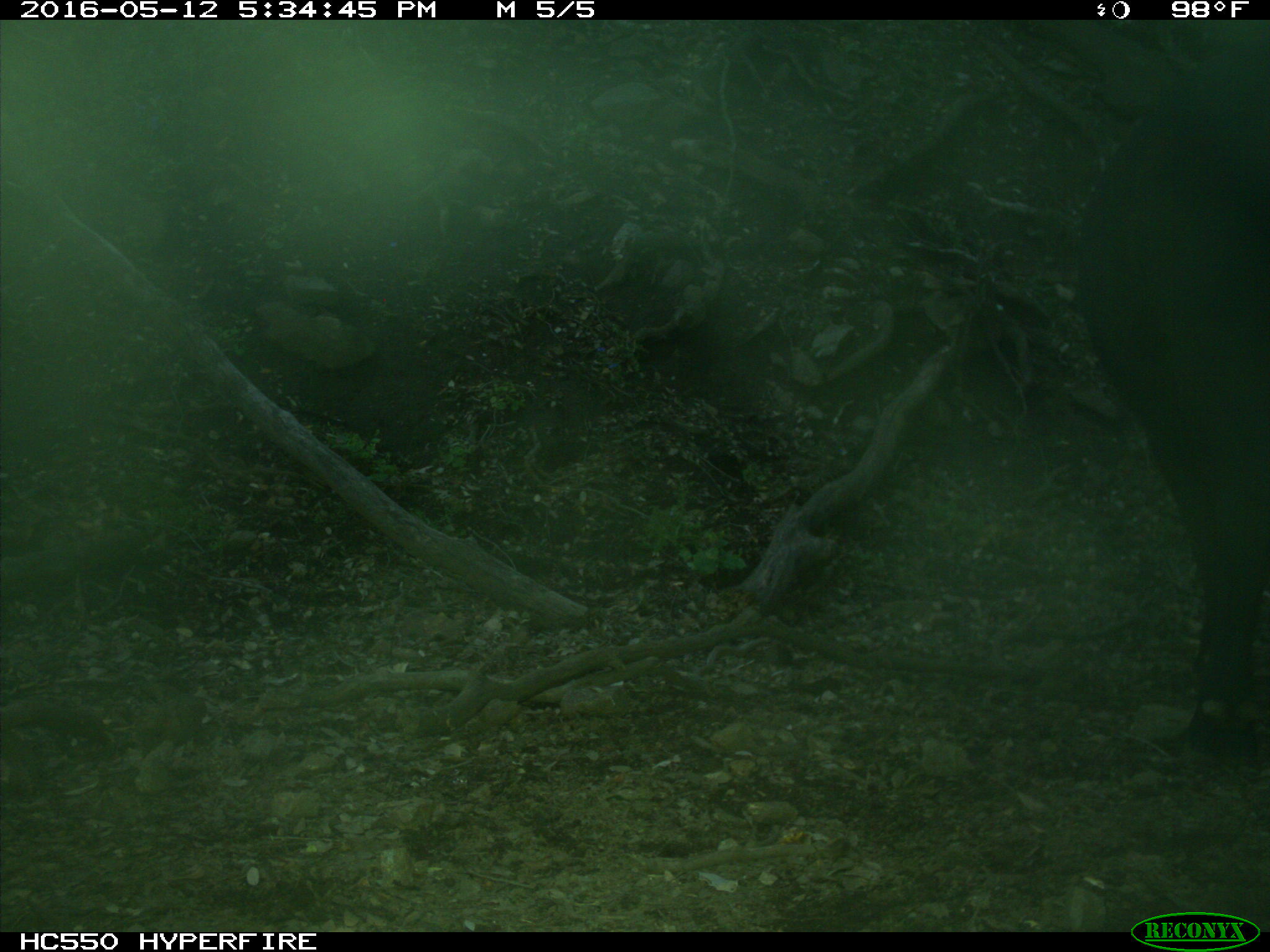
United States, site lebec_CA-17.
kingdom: Animalia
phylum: Chordata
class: Mammalia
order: Artiodactyla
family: Bovidae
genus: Bos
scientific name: Bos taurus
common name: domestic cow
Bos taurus (domestic cow).